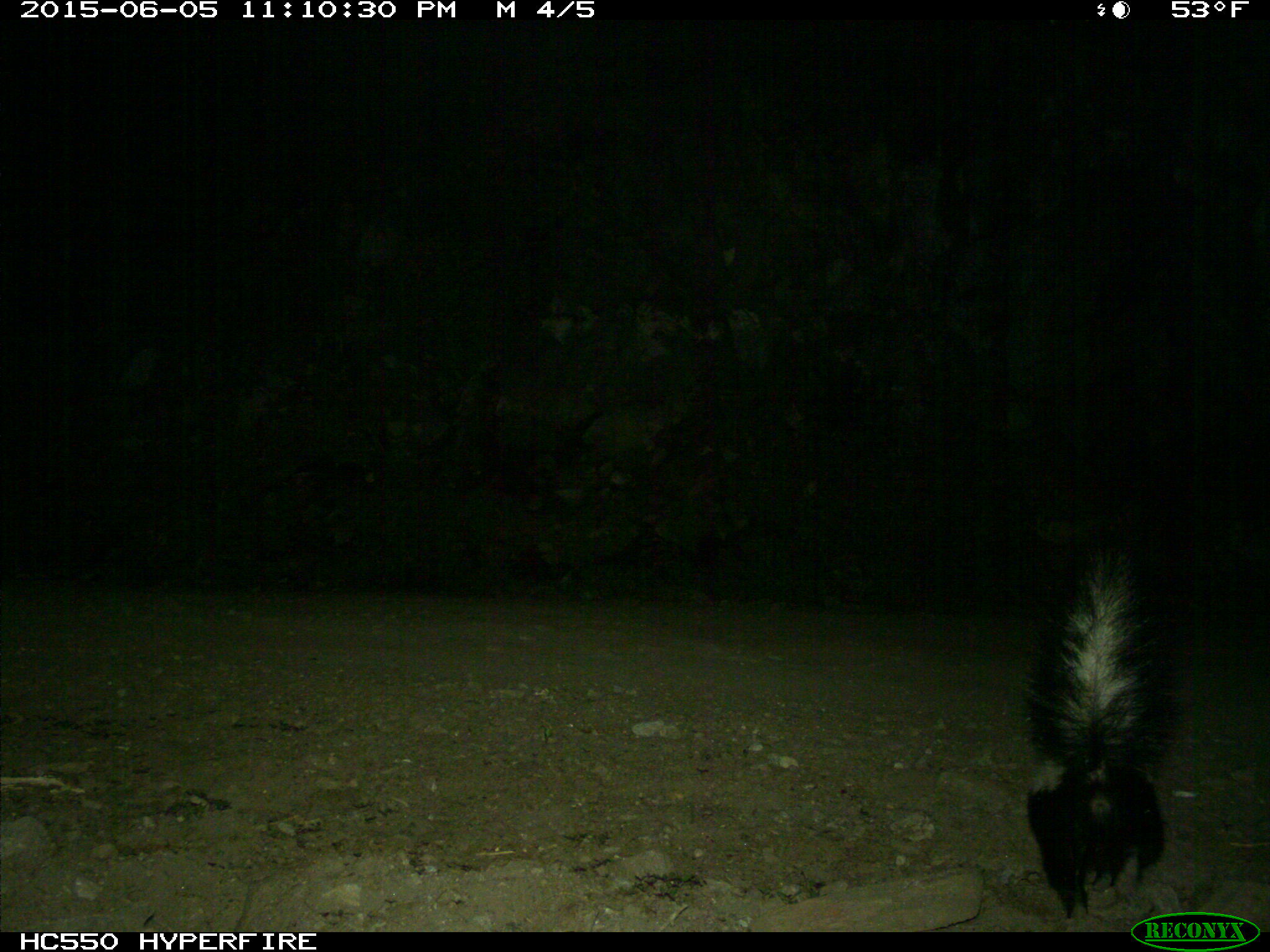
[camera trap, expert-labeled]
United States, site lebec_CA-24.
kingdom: Animalia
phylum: Chordata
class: Mammalia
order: Carnivora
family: Mephitidae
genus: Mephitis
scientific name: Mephitis mephitis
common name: striped skunk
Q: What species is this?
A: Mephitis mephitis (striped skunk).